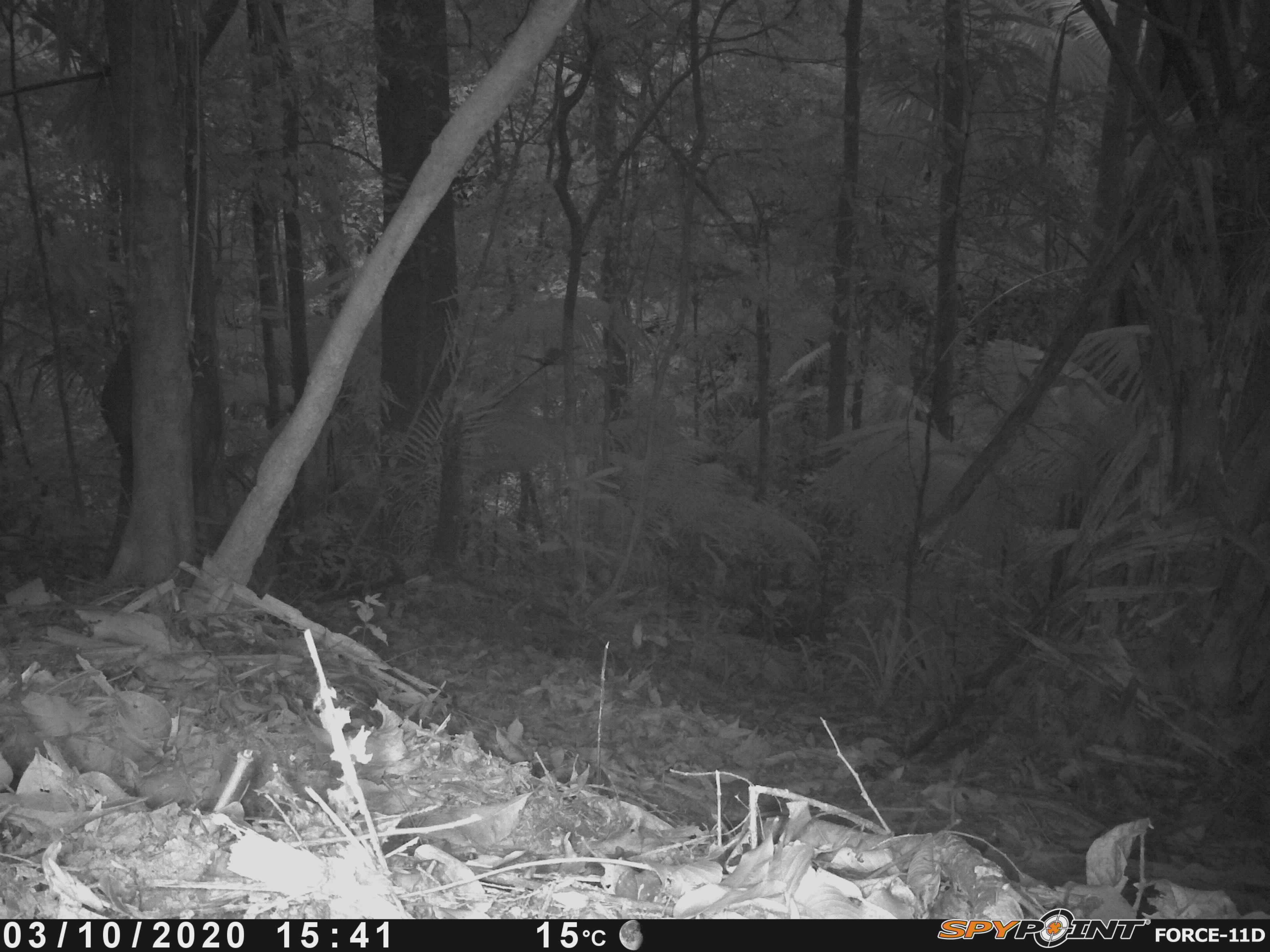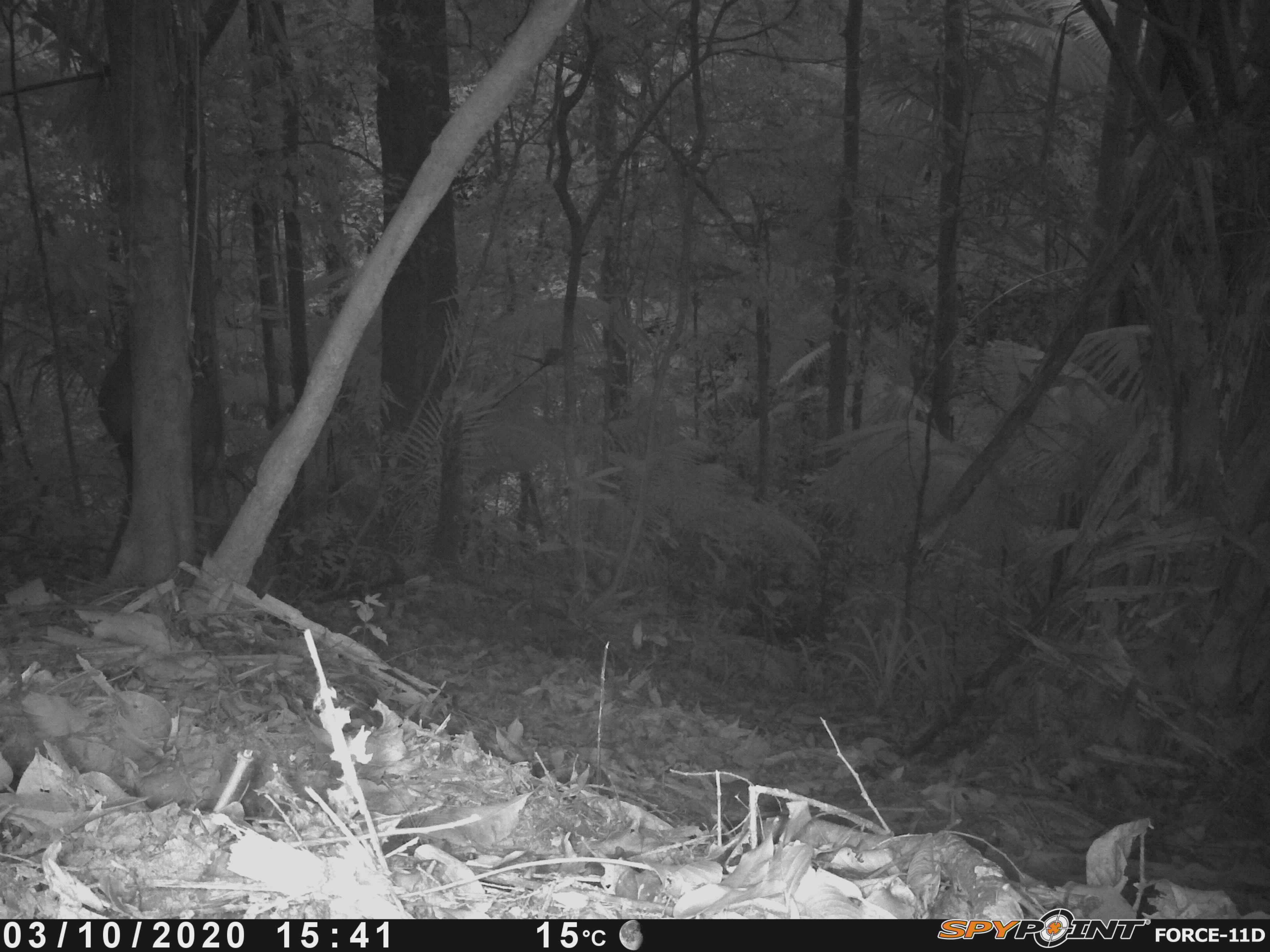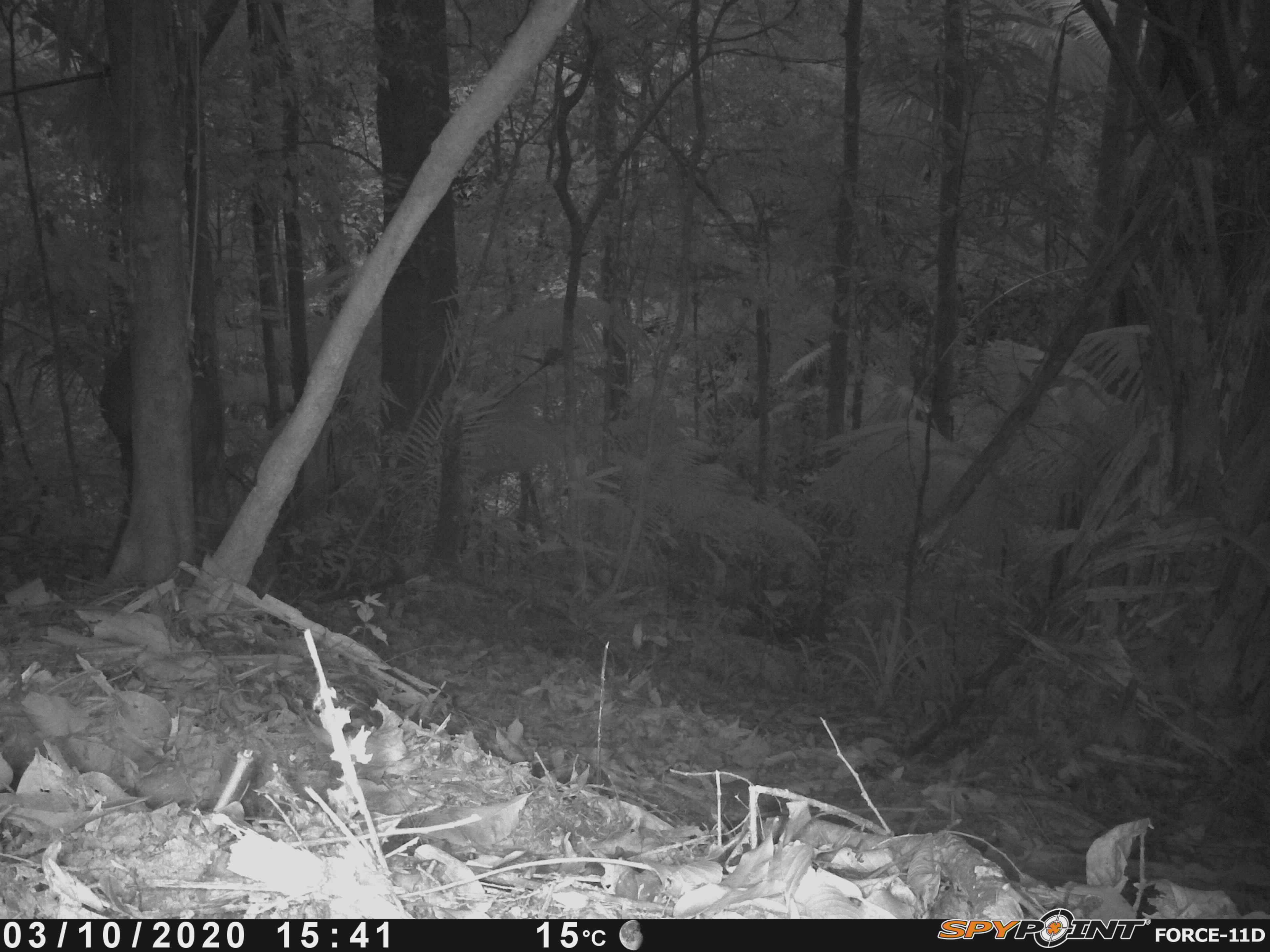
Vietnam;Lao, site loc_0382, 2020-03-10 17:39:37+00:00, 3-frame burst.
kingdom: Animalia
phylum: Chordata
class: Mammalia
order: Artiodactyla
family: Cervidae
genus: Rusa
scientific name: Rusa unicolor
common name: sambar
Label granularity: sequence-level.